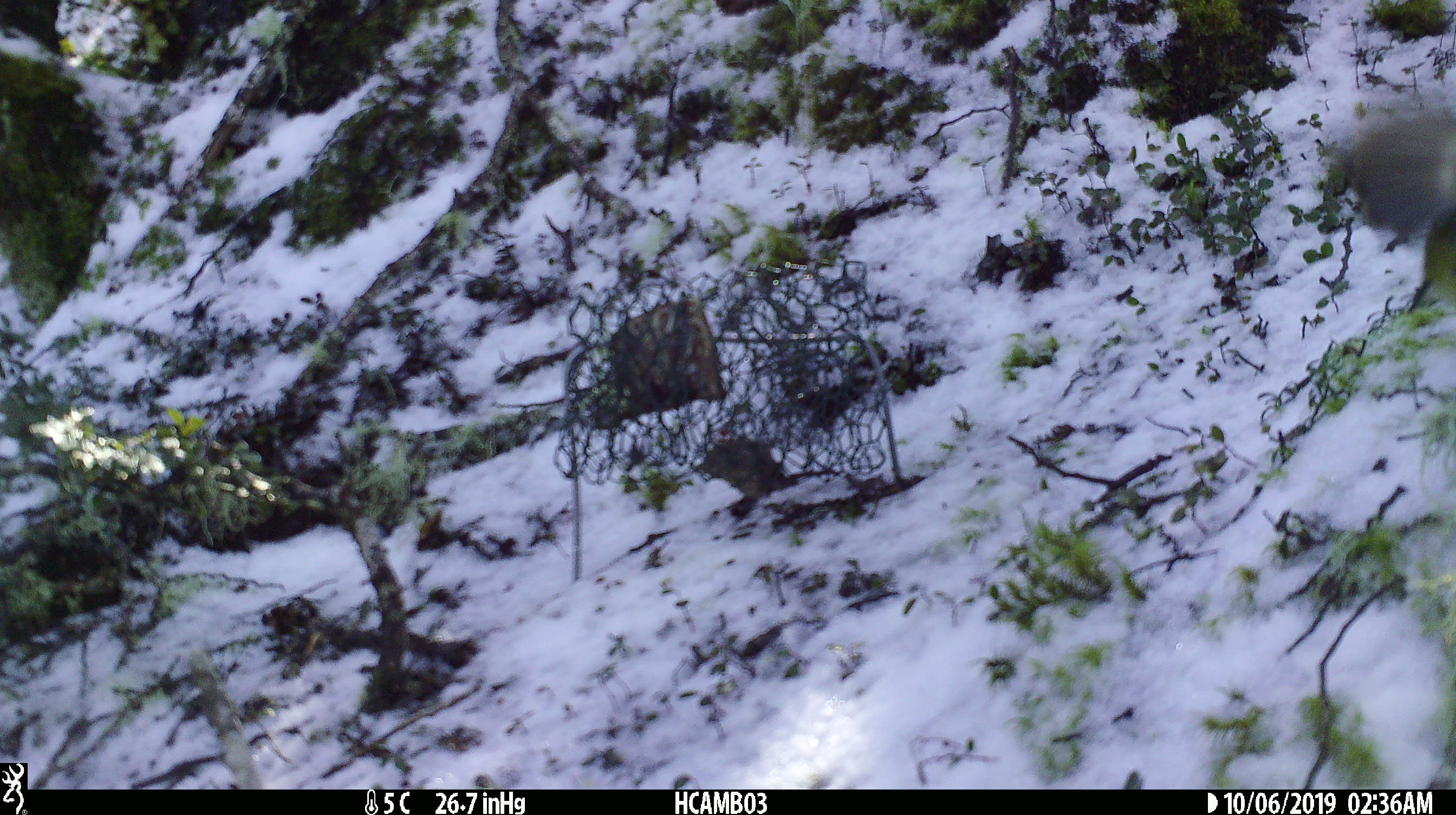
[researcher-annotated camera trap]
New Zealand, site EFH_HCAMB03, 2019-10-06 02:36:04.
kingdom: Animalia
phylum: Chordata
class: Aves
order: Passeriformes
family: Acanthisittidae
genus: Acanthisitta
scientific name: Acanthisitta chloris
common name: rifleman